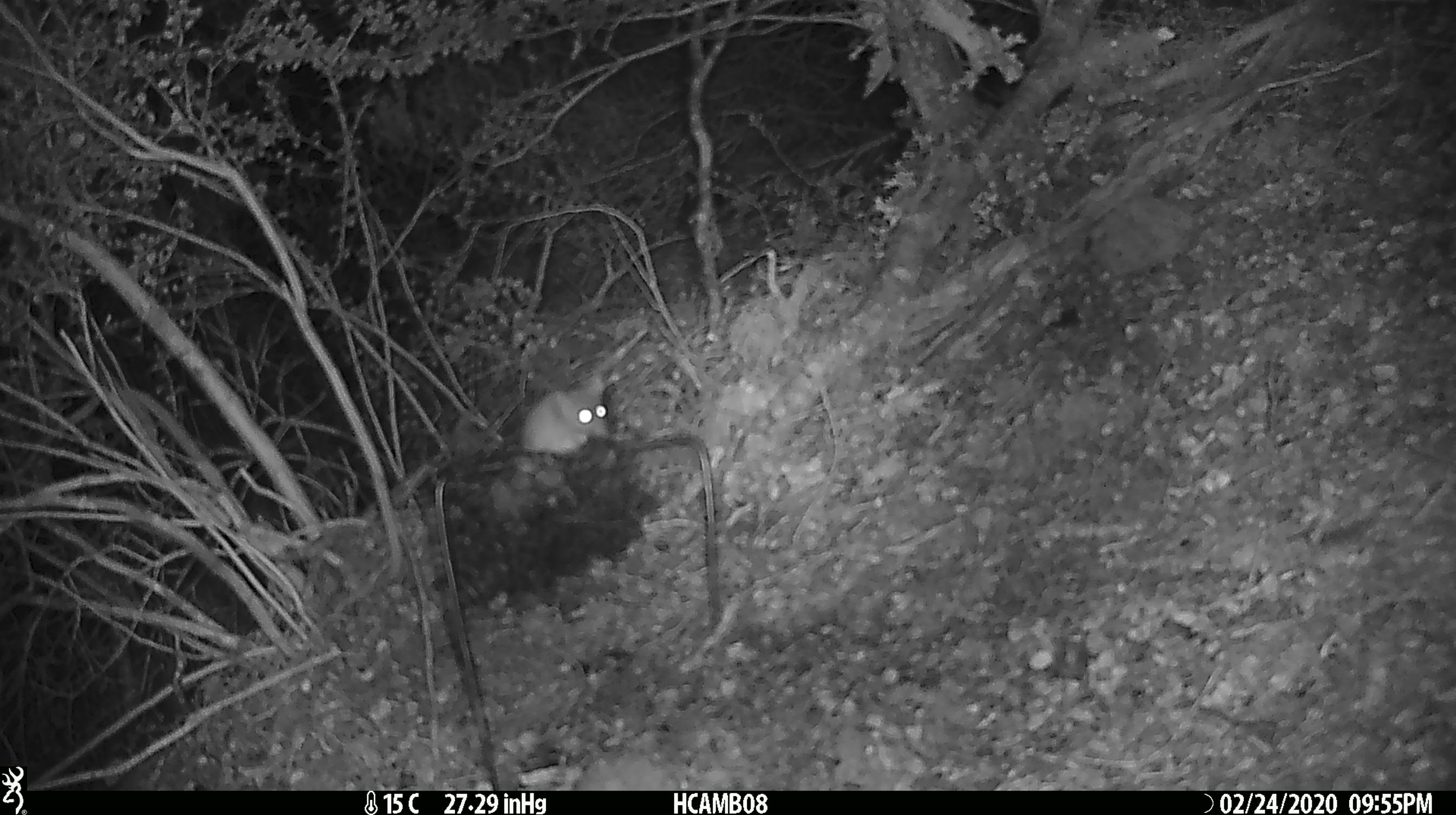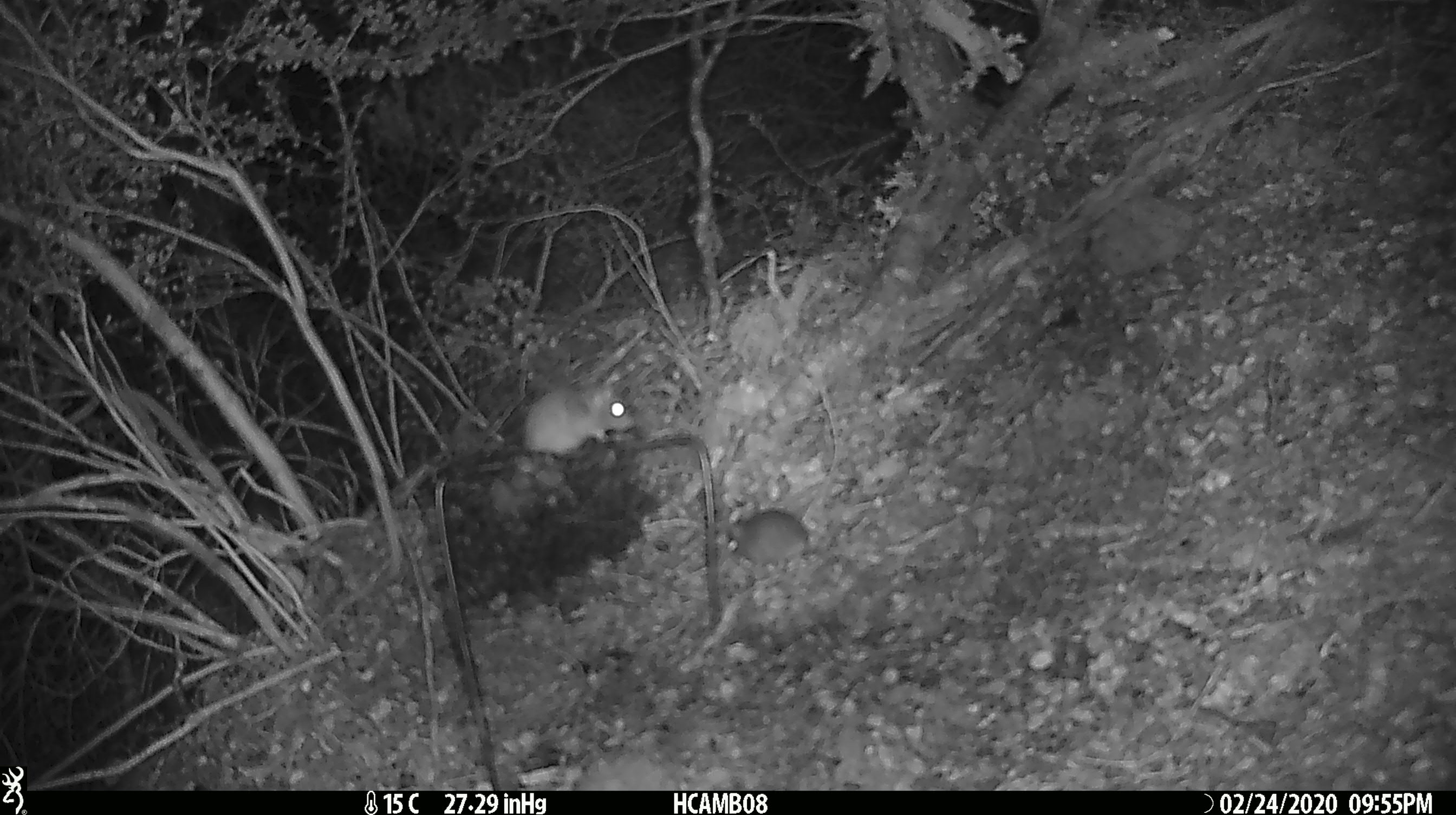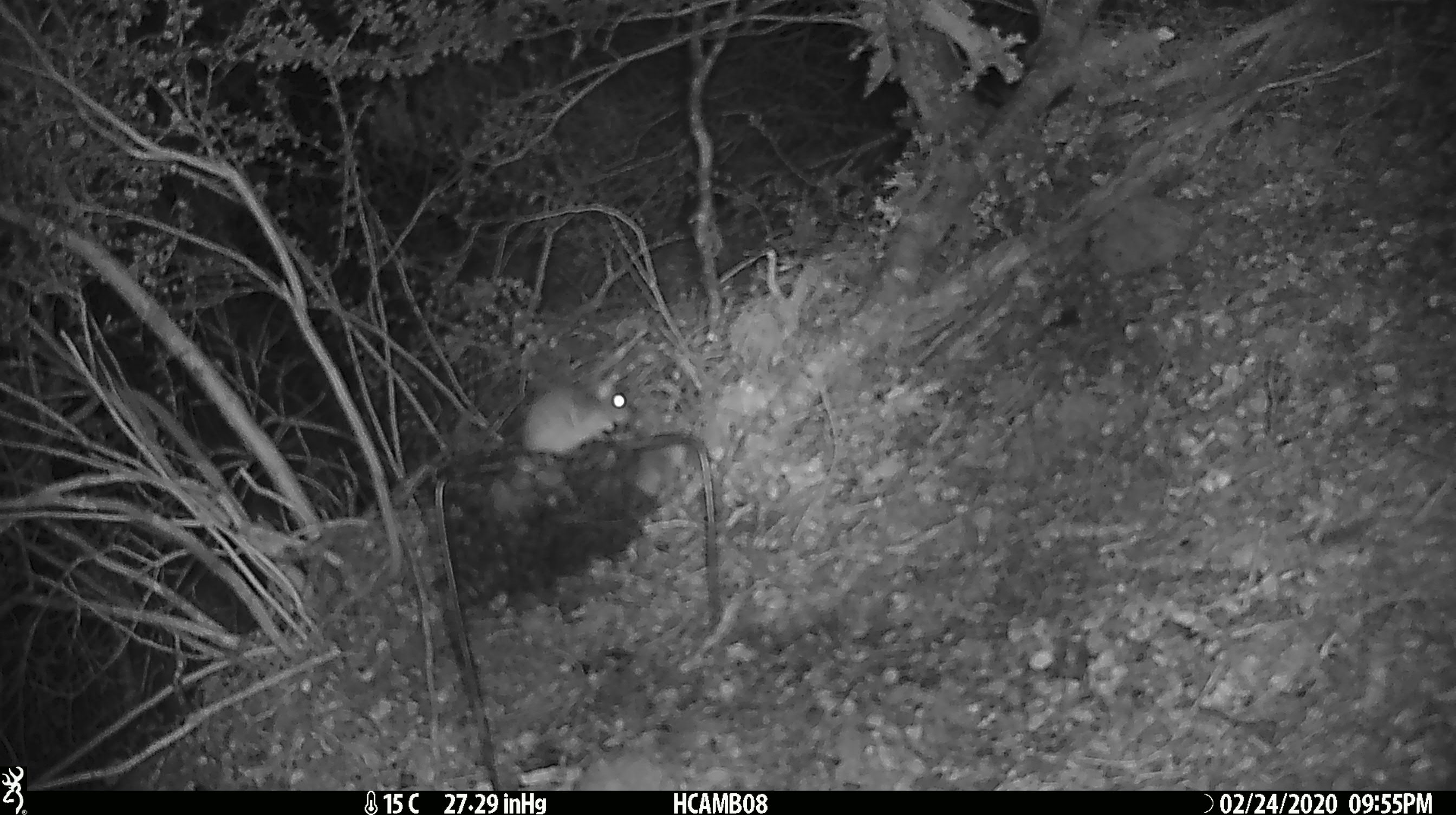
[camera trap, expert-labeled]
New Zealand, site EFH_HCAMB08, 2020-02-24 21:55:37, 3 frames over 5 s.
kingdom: Animalia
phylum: Chordata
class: Mammalia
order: Rodentia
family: Muridae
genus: Mus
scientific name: Mus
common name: mouse